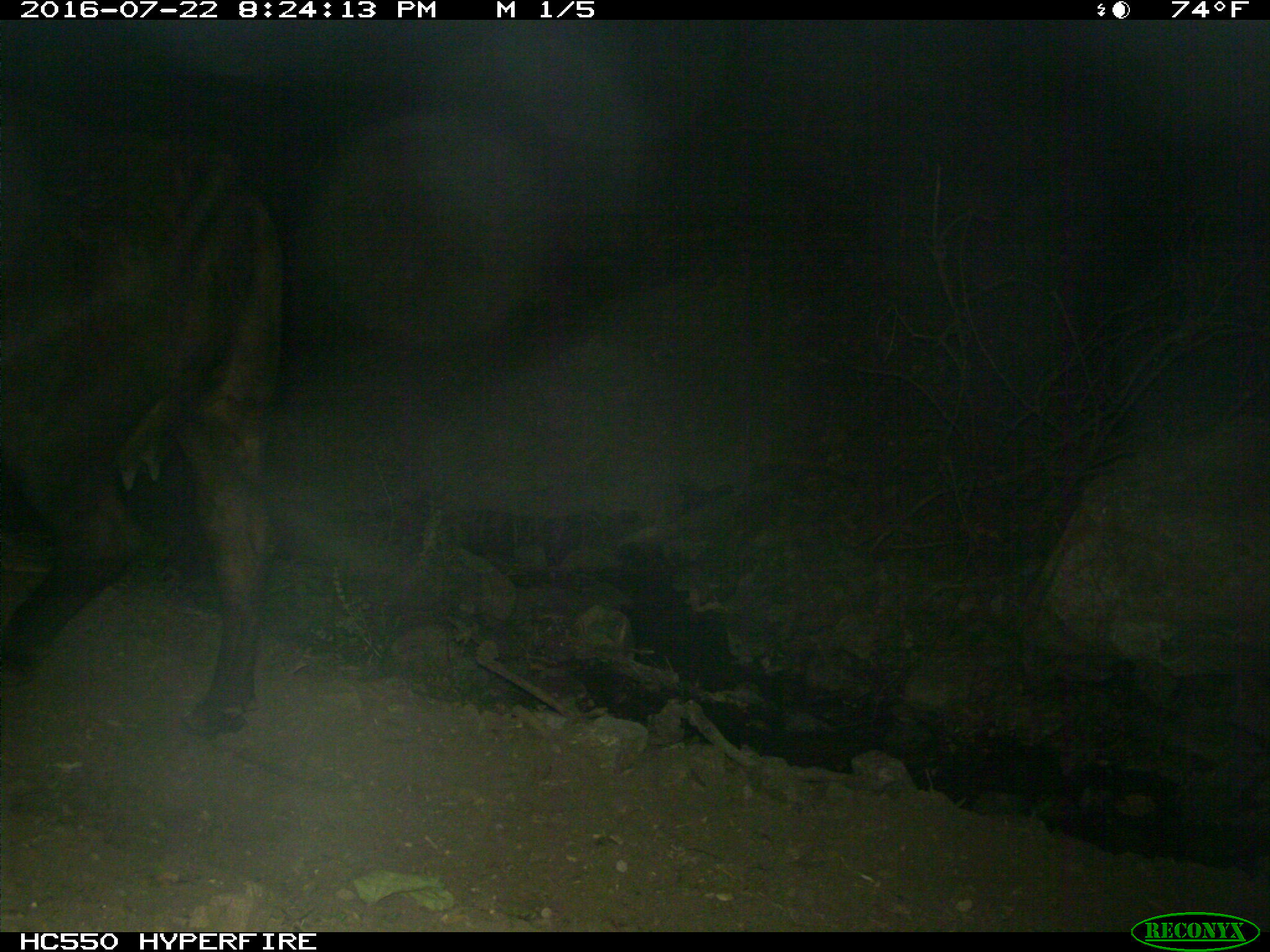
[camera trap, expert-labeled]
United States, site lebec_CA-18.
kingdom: Animalia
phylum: Chordata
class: Mammalia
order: Artiodactyla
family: Bovidae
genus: Bos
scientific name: Bos taurus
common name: domestic cow